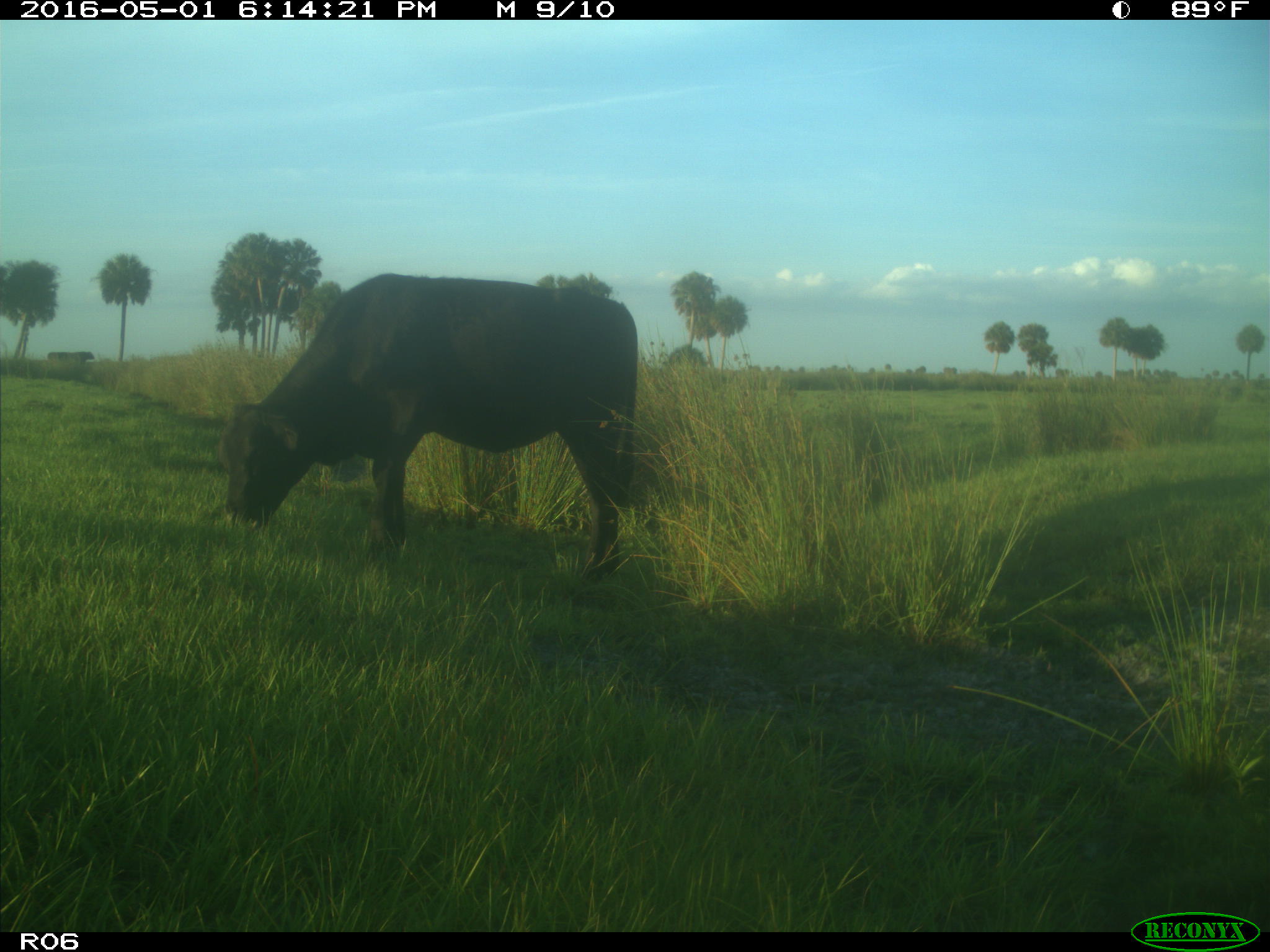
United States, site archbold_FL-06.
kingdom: Animalia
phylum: Chordata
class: Mammalia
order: Artiodactyla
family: Bovidae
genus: Bos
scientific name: Bos taurus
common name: domestic cow